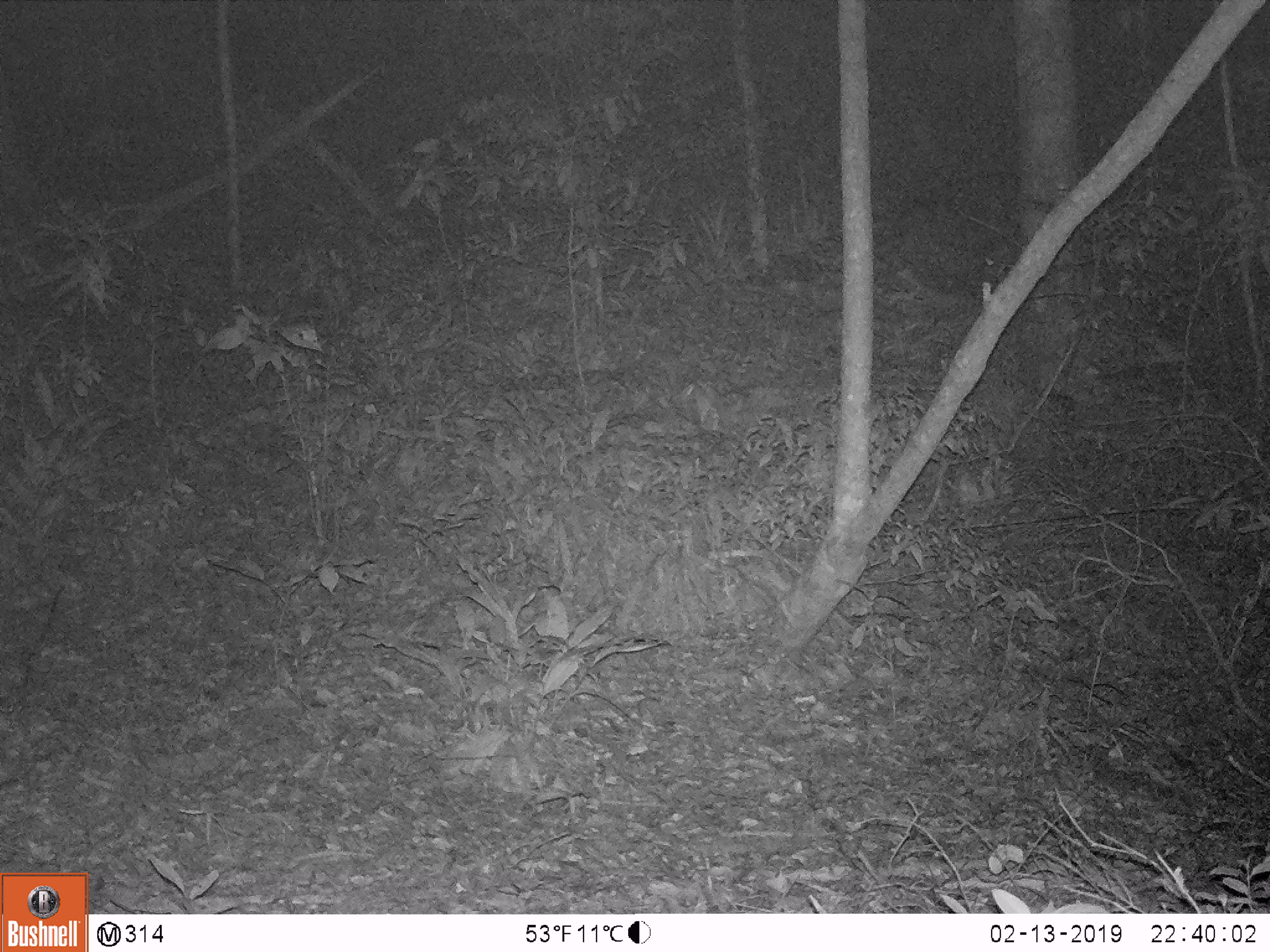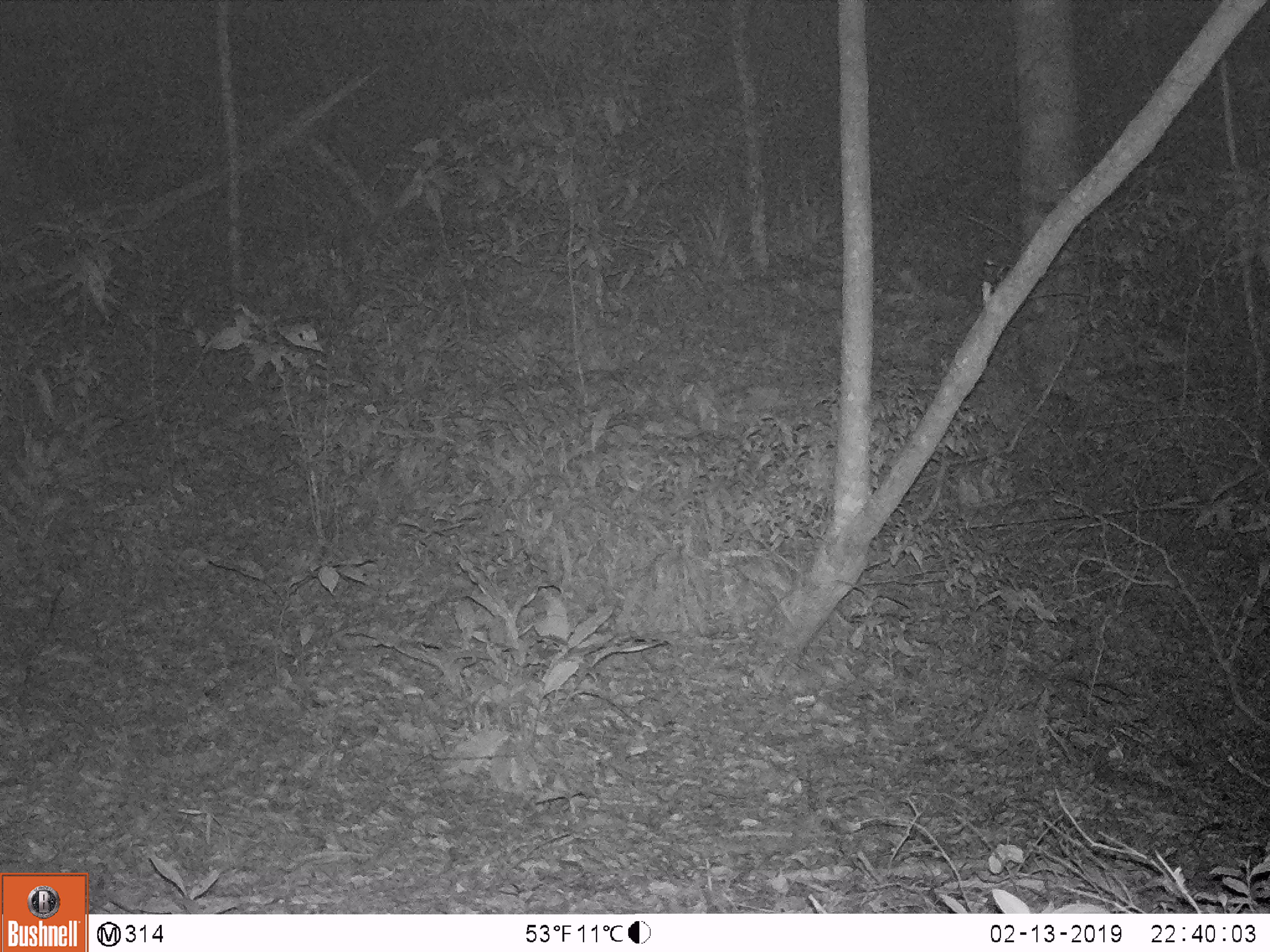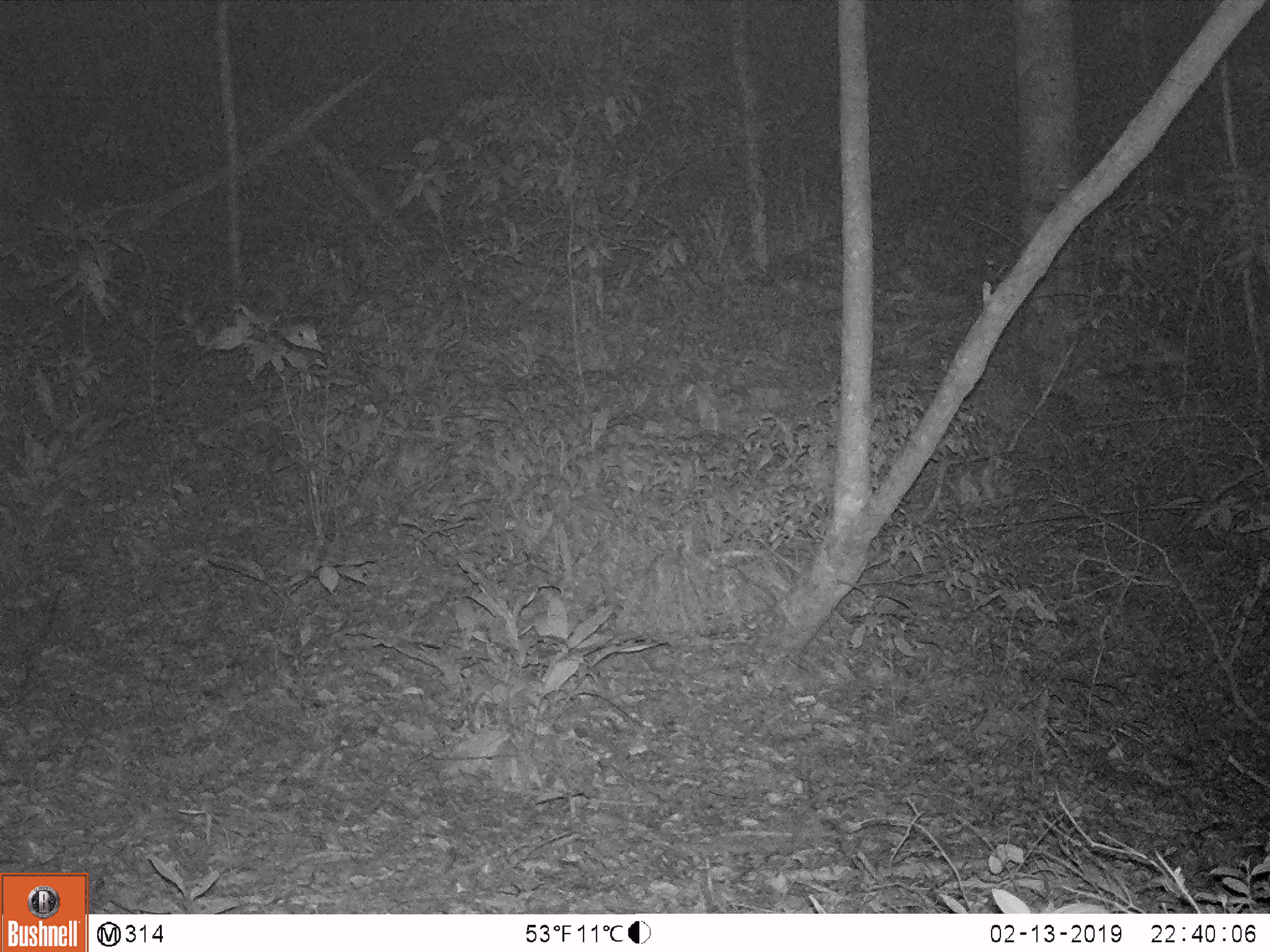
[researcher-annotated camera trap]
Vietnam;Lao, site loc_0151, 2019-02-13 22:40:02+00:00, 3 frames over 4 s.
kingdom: Animalia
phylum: Chordata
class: Mammalia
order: Artiodactyla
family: Cervidae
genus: Muntiacus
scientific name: Muntiacus vuquangensis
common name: large-antlered muntjac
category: large antlered muntjac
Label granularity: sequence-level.